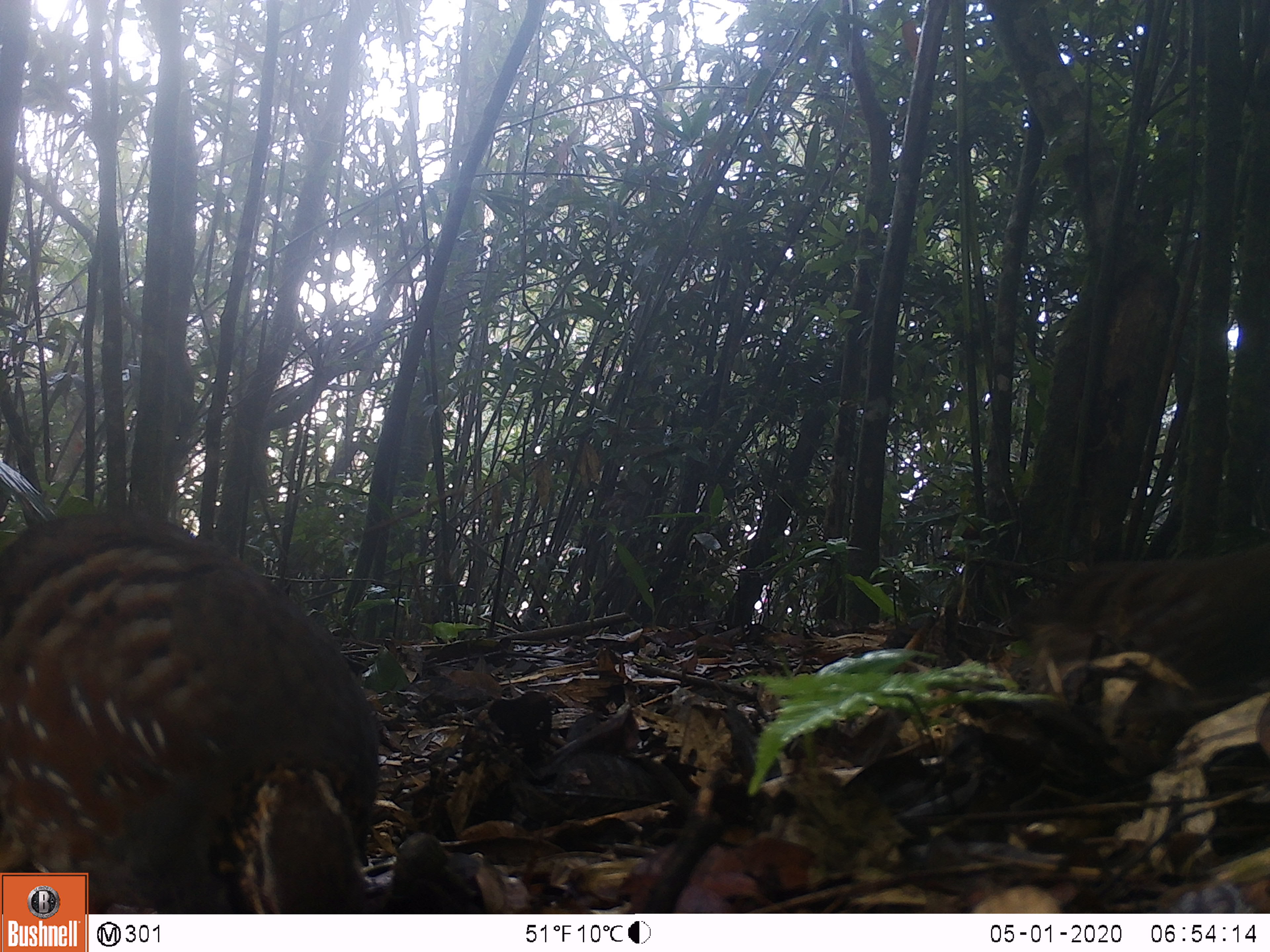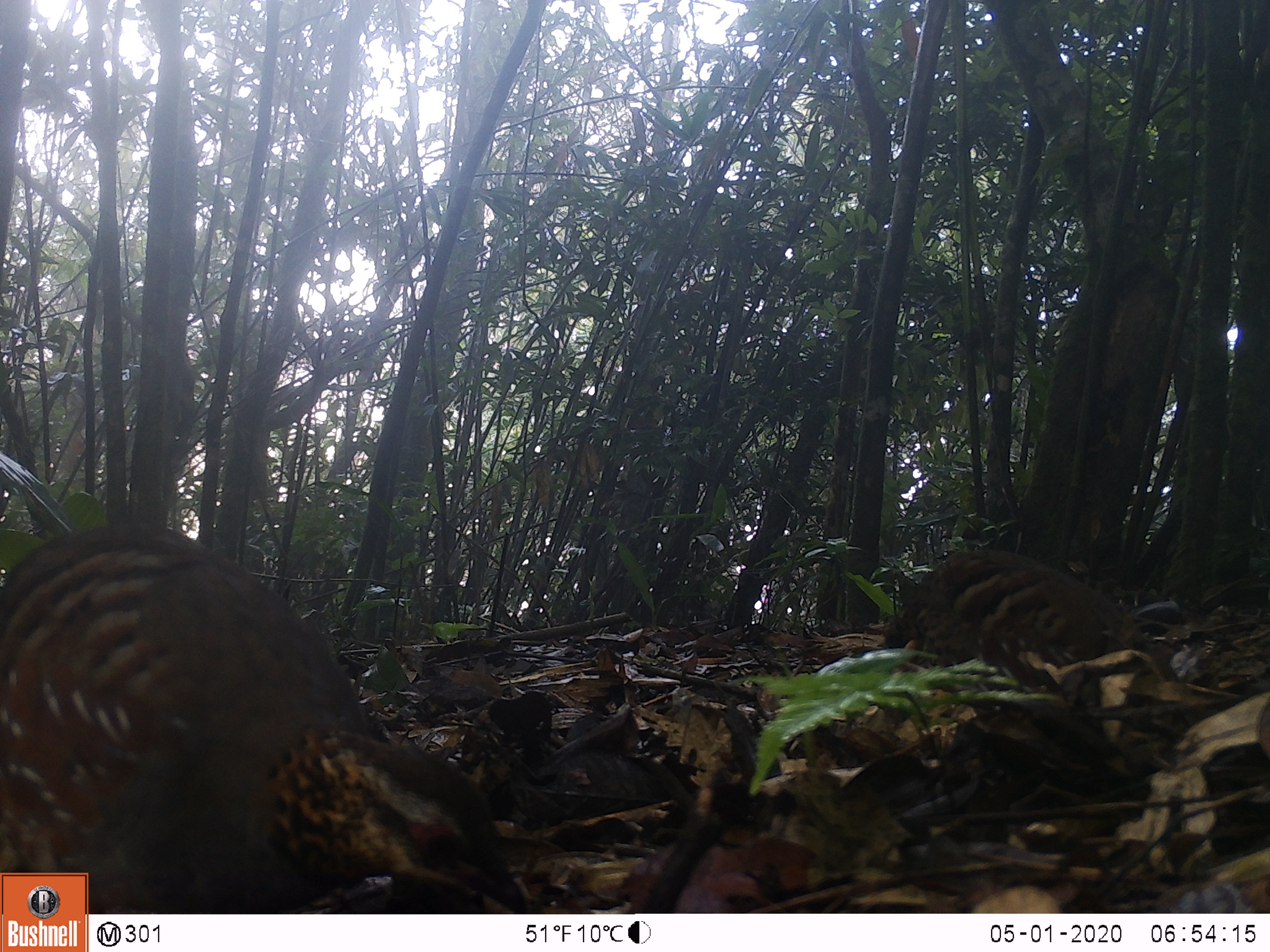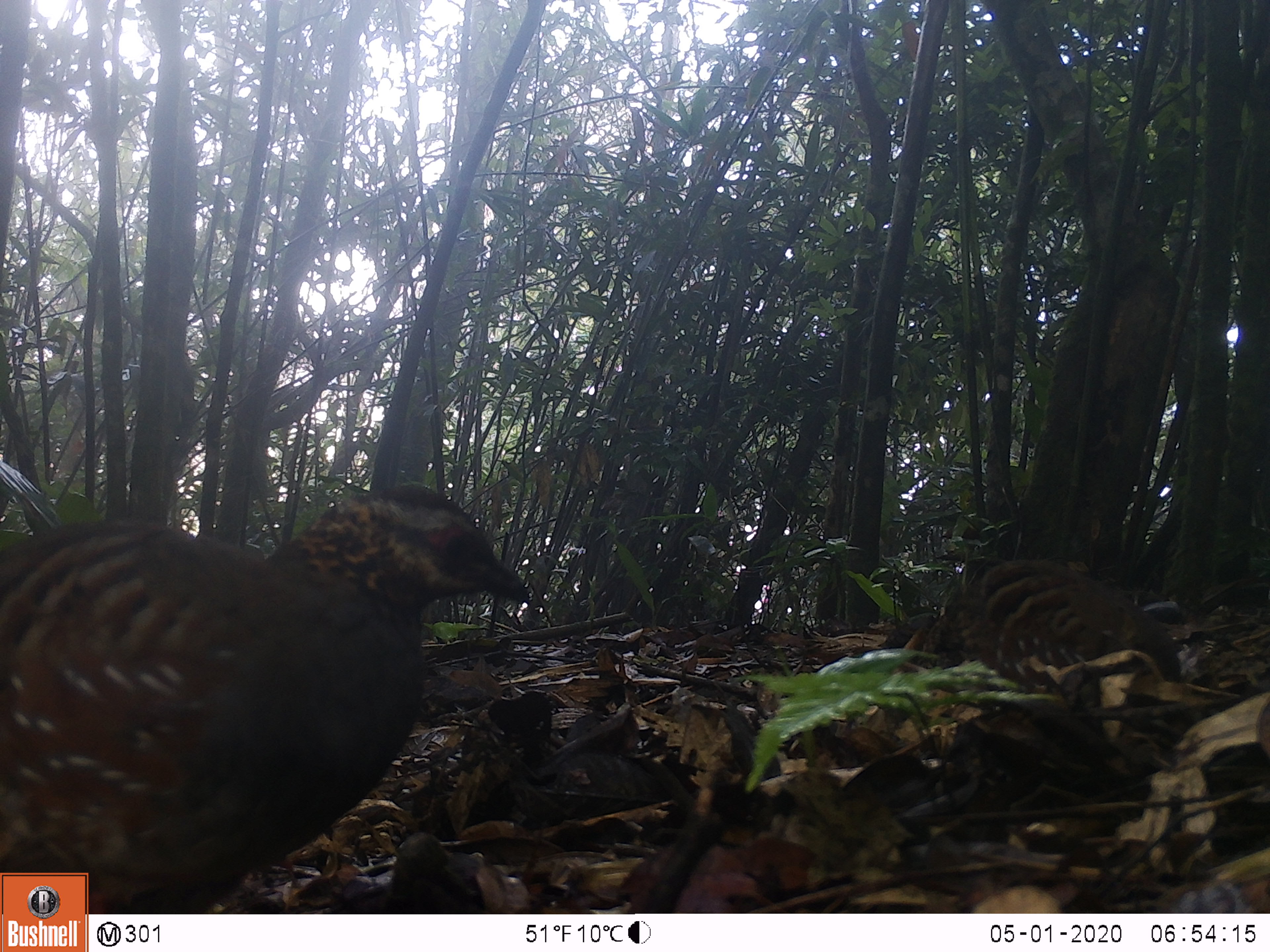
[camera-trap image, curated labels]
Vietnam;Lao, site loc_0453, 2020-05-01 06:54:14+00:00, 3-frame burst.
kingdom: Animalia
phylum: Chordata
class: Aves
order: Galliformes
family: Phasianidae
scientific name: Phasianidae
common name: partridge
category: unidentified partridge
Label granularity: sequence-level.